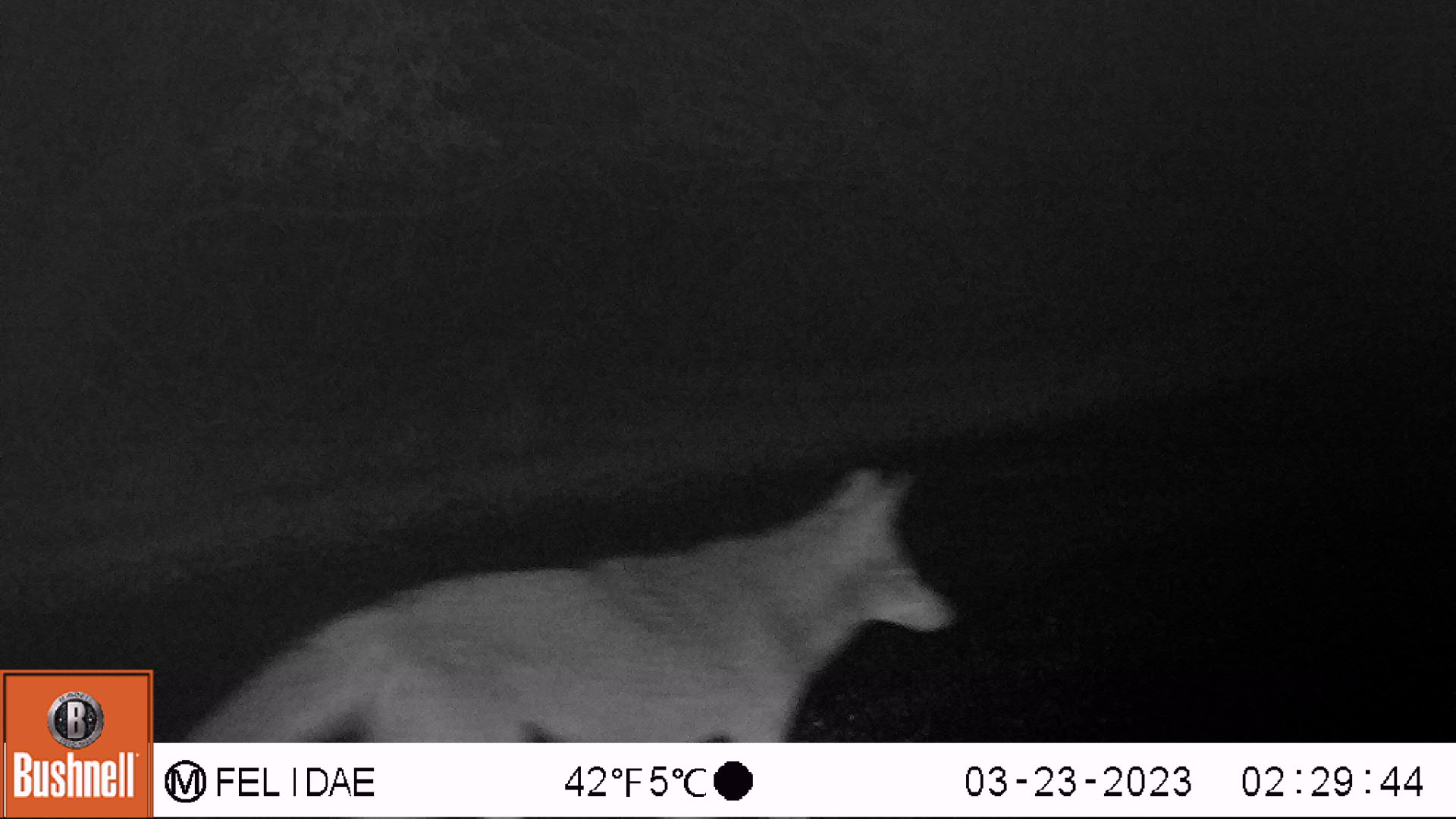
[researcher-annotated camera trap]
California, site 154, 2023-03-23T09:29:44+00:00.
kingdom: Animalia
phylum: Chordata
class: Mammalia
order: Carnivora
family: Canidae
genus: Canis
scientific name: Canis latrans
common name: coyote